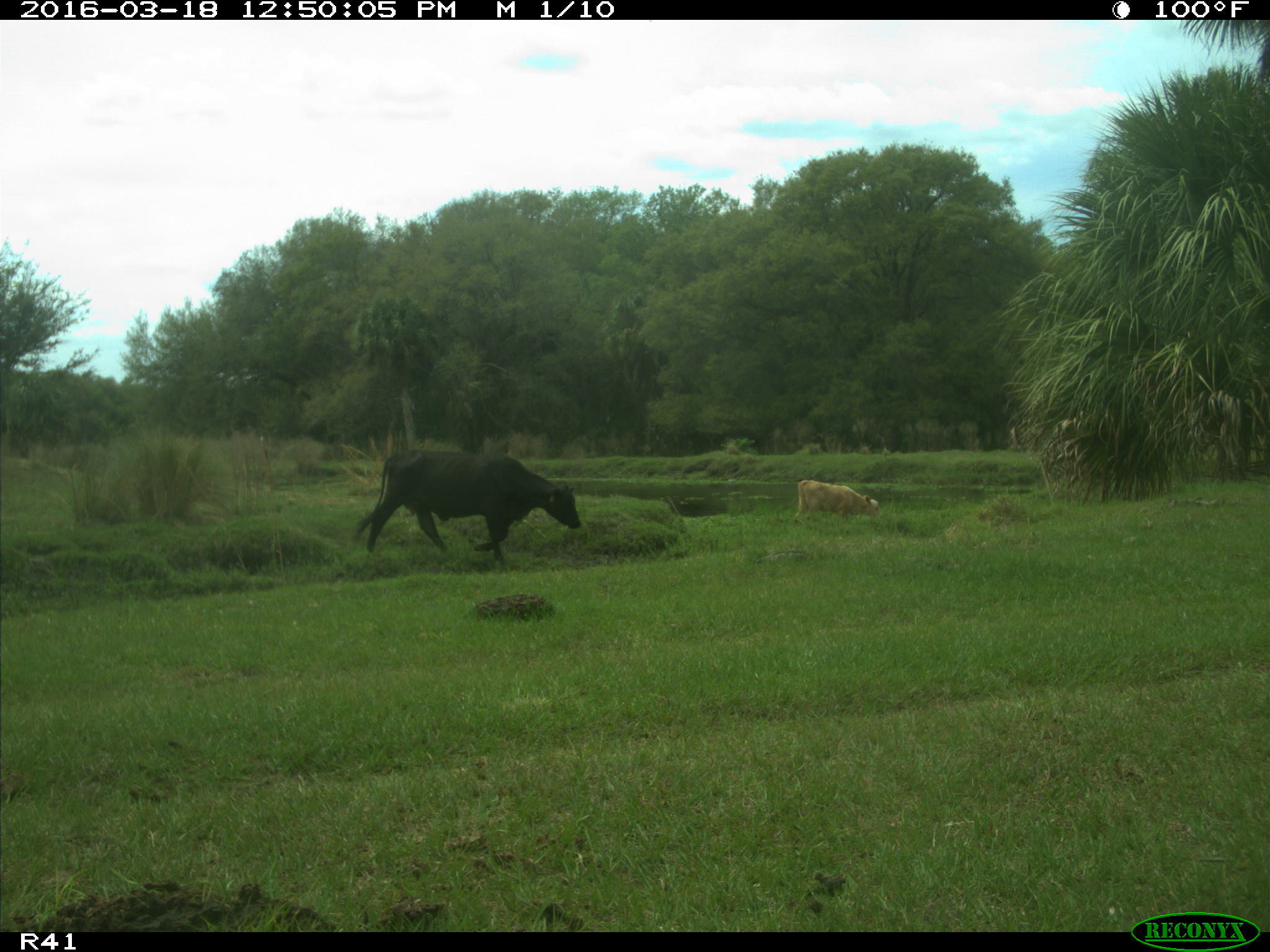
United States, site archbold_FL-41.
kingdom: Animalia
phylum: Chordata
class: Mammalia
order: Artiodactyla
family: Bovidae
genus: Bos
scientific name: Bos taurus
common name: domestic cow